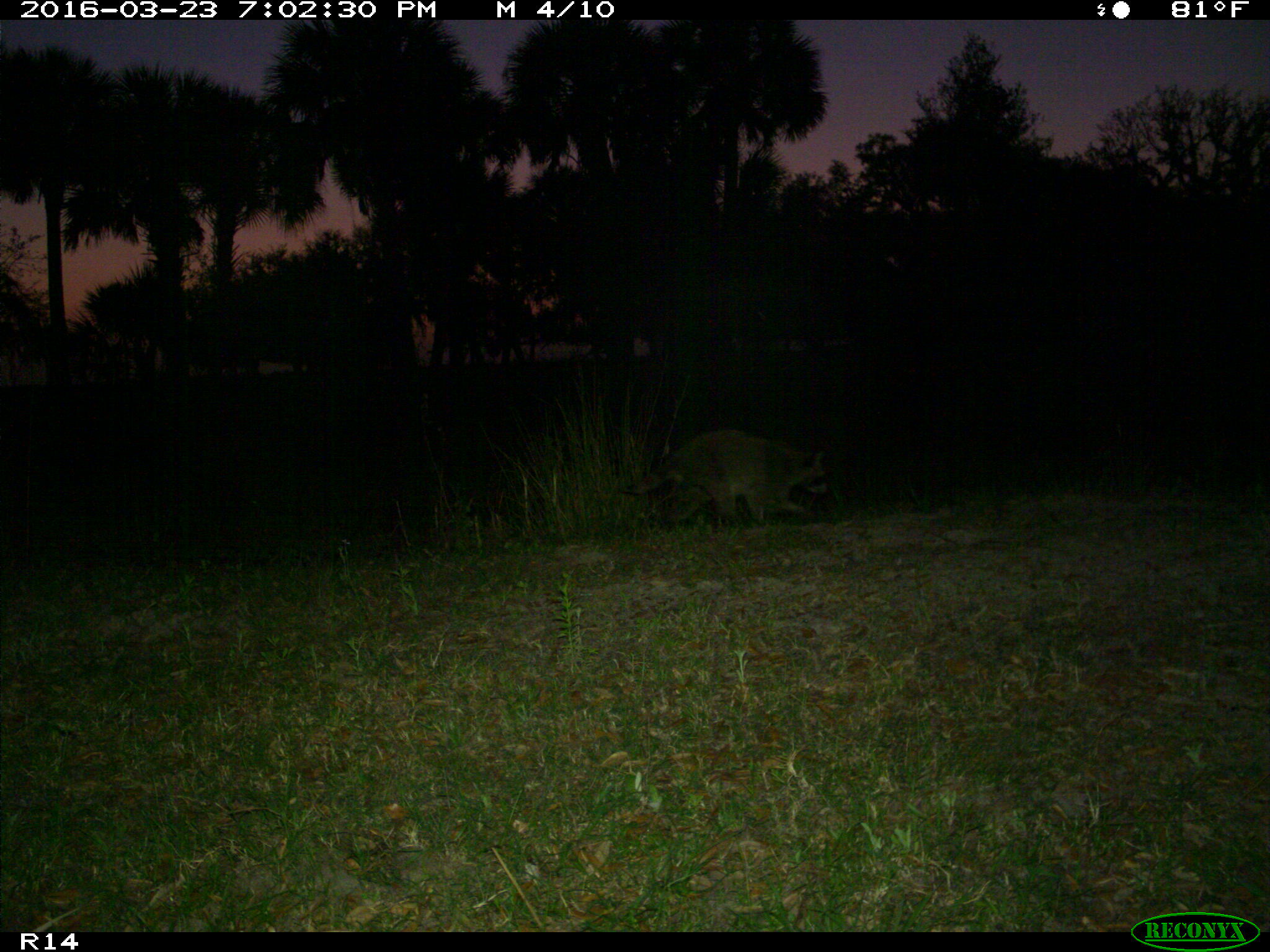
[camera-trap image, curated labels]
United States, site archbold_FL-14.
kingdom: Animalia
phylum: Chordata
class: Mammalia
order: Carnivora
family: Procyonidae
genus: Procyon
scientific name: Procyon lotor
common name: common raccoon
Procyon lotor (common raccoon).